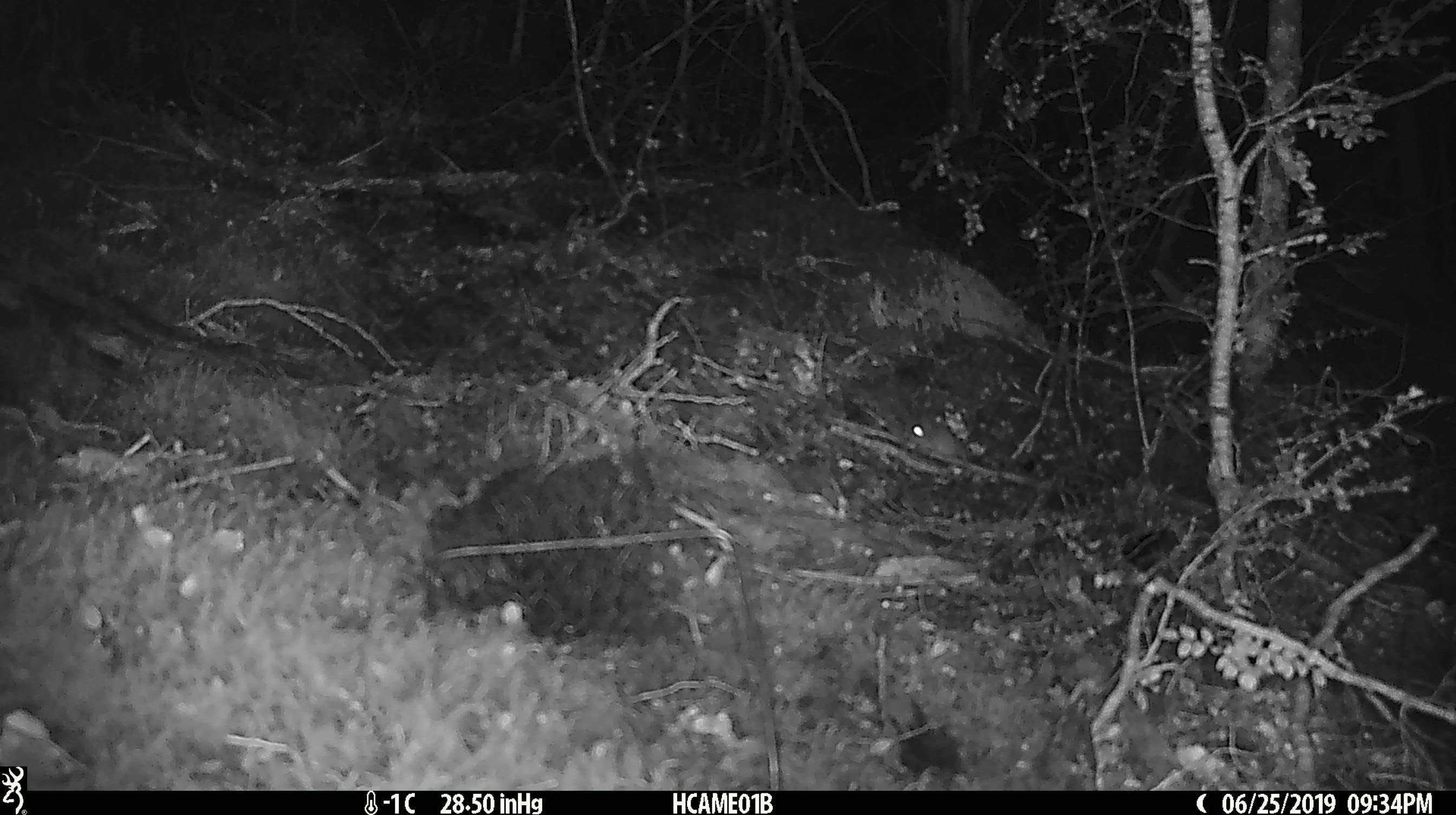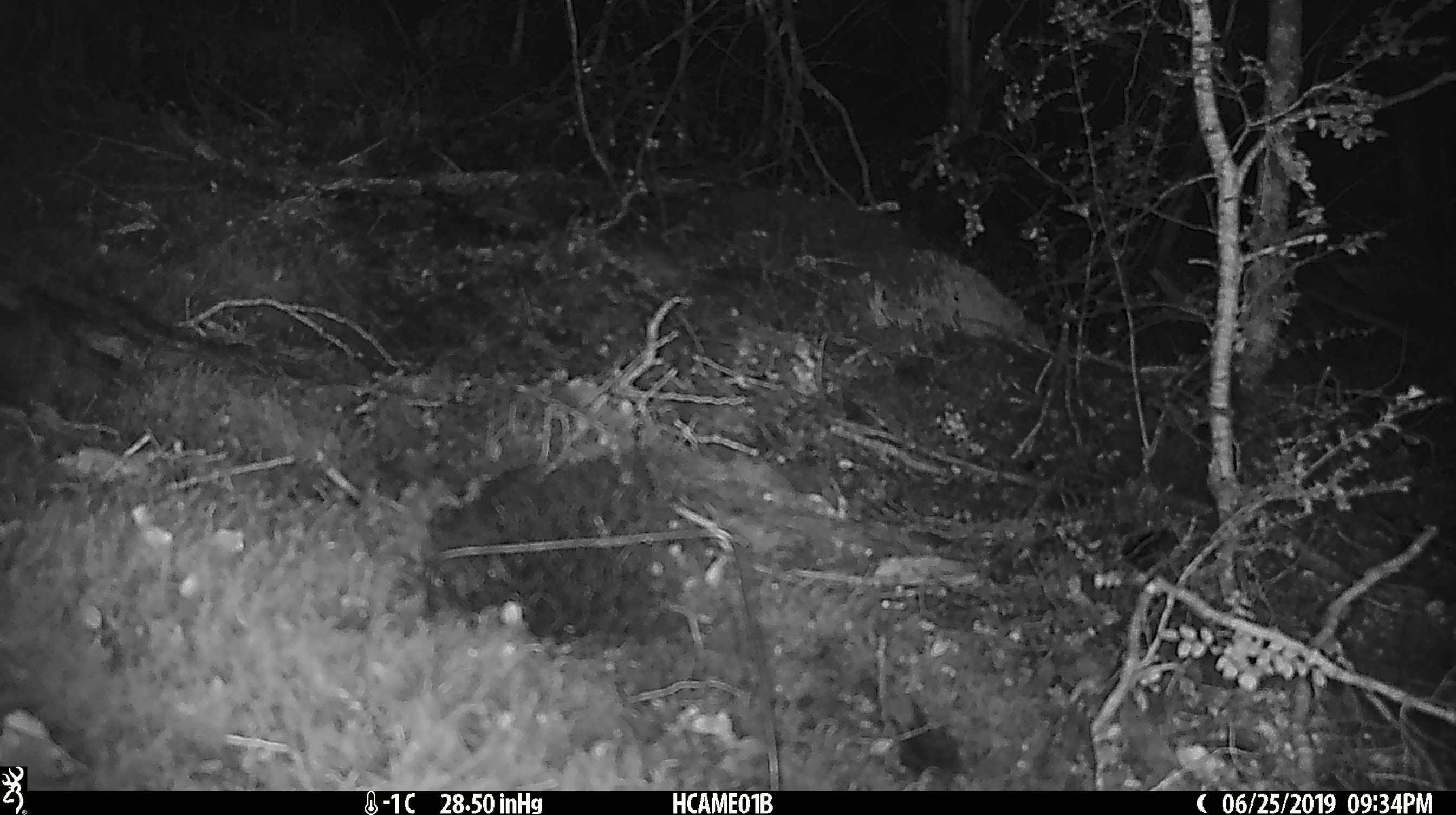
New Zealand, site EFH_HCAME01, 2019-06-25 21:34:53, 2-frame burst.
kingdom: Animalia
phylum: Chordata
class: Mammalia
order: Rodentia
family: Muridae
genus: Mus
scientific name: Mus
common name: mouse